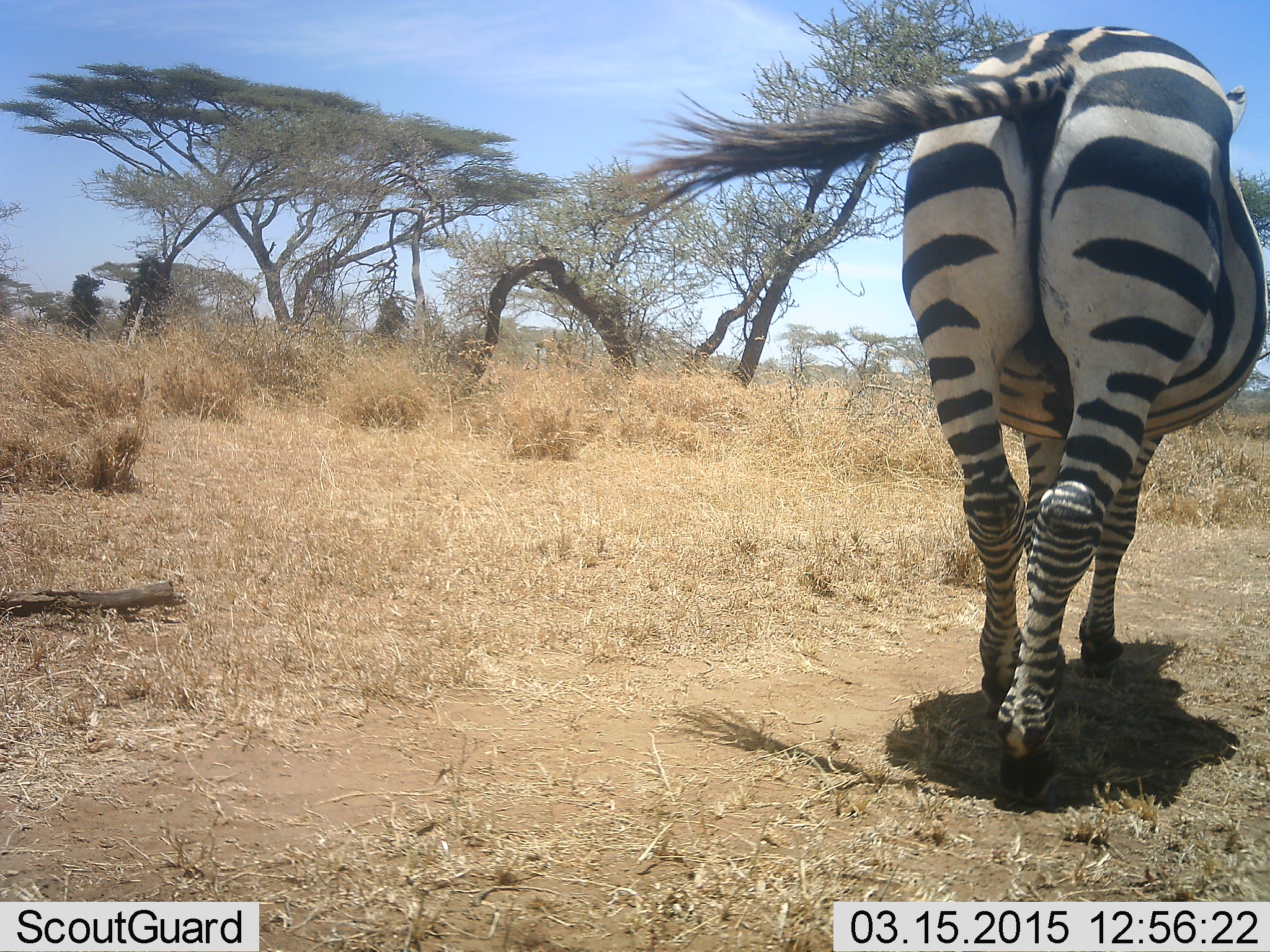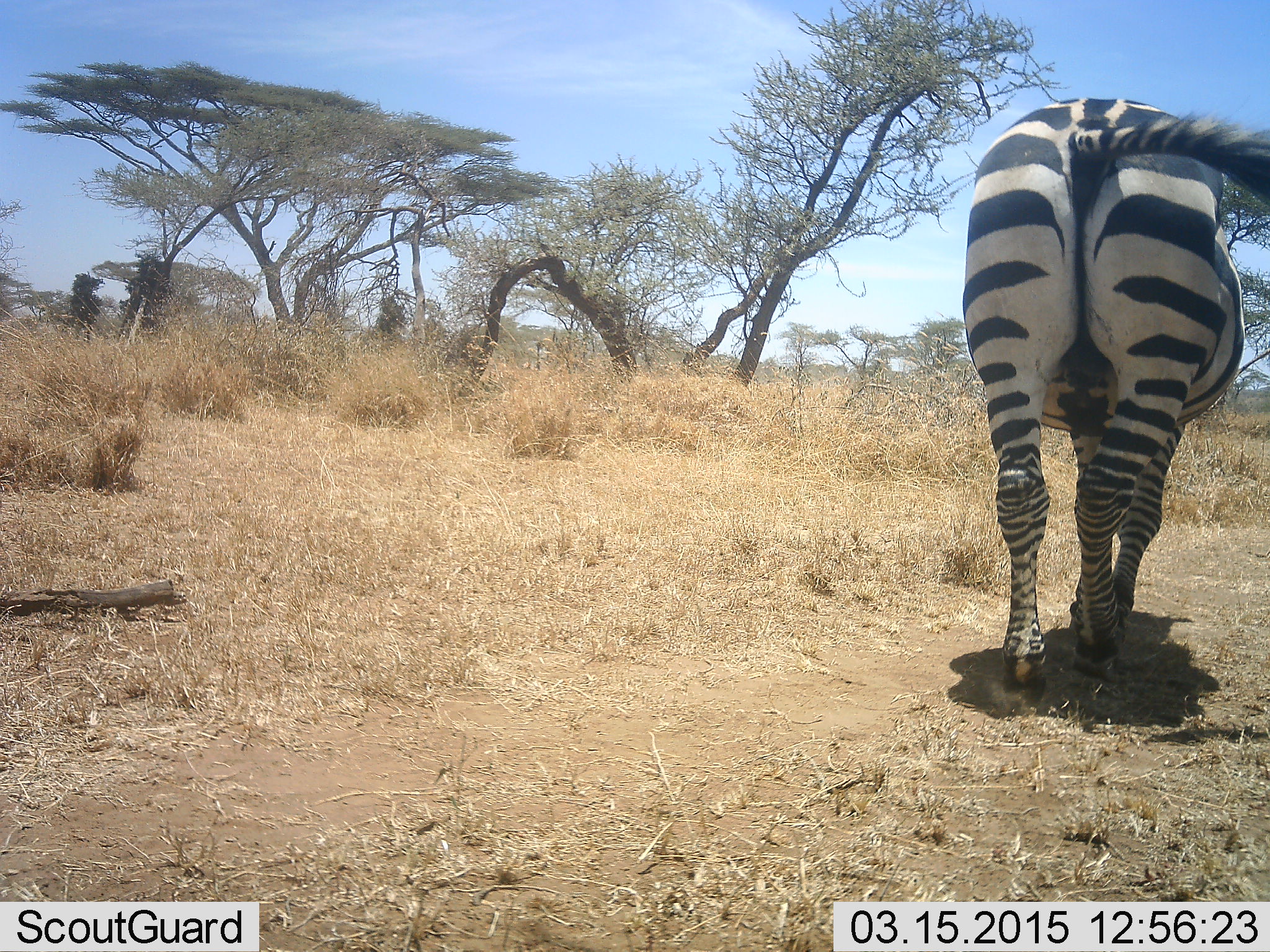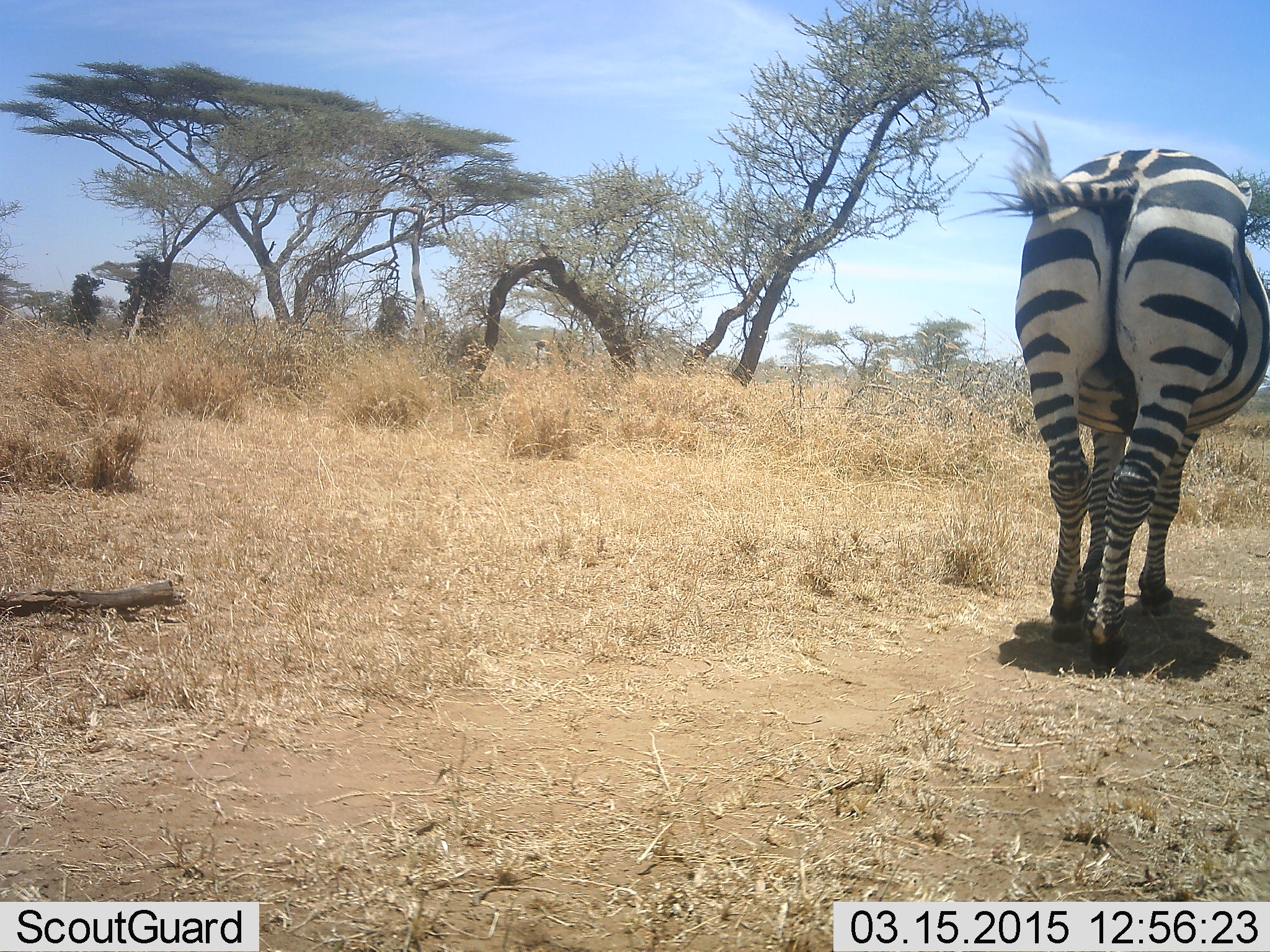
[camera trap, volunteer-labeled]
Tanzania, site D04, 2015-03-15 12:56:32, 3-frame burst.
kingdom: Animalia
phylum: Chordata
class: Mammalia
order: Perissodactyla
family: Equidae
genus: Equus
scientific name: Equus quagga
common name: plains zebra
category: zebra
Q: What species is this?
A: Zebra (plains zebra) (Equus quagga).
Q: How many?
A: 1.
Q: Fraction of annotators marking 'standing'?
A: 20%.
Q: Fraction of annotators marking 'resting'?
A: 0%.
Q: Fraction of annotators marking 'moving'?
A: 80%.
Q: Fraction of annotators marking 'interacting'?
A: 0%.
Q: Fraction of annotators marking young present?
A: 0%.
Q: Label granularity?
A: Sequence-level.